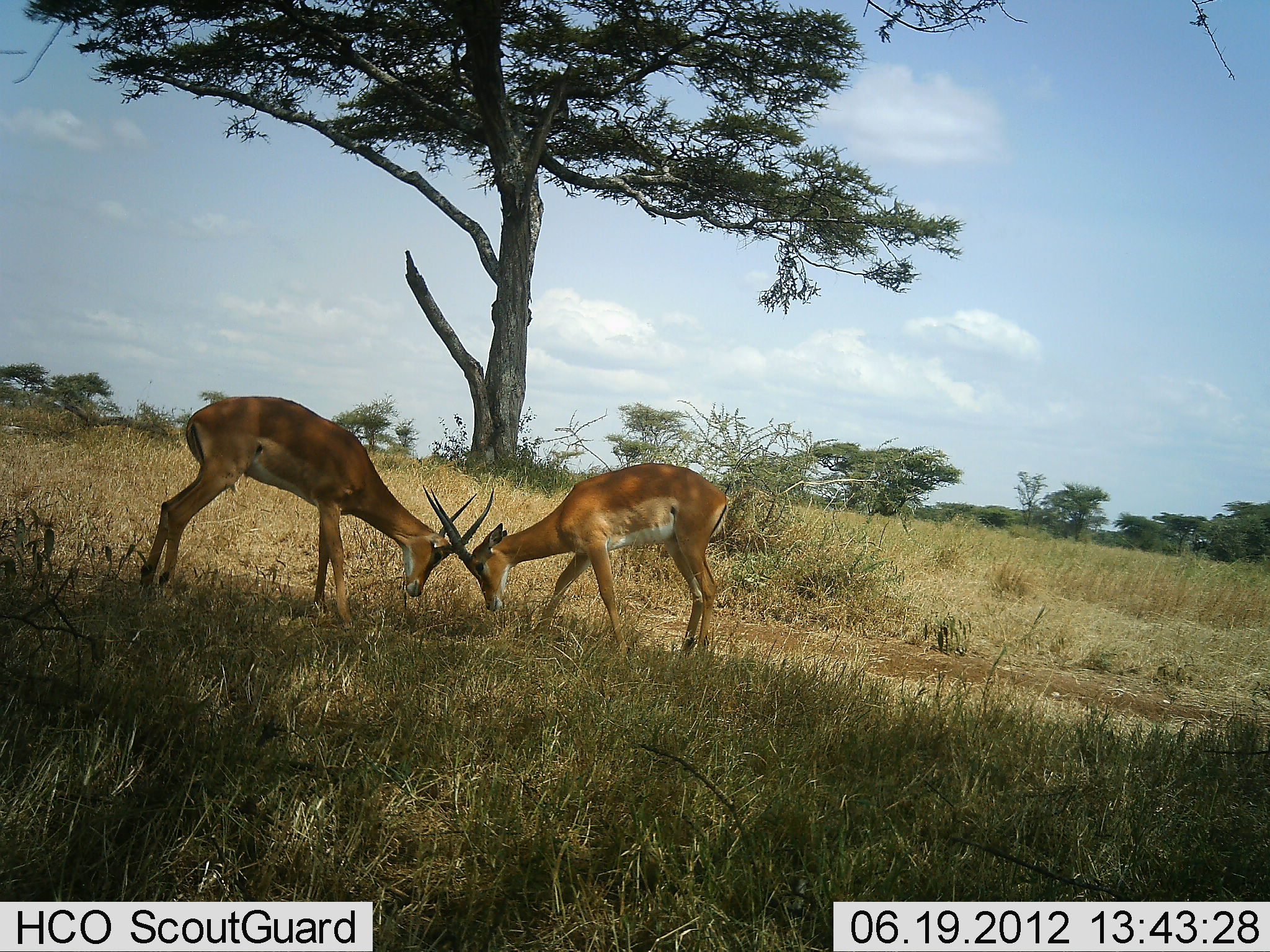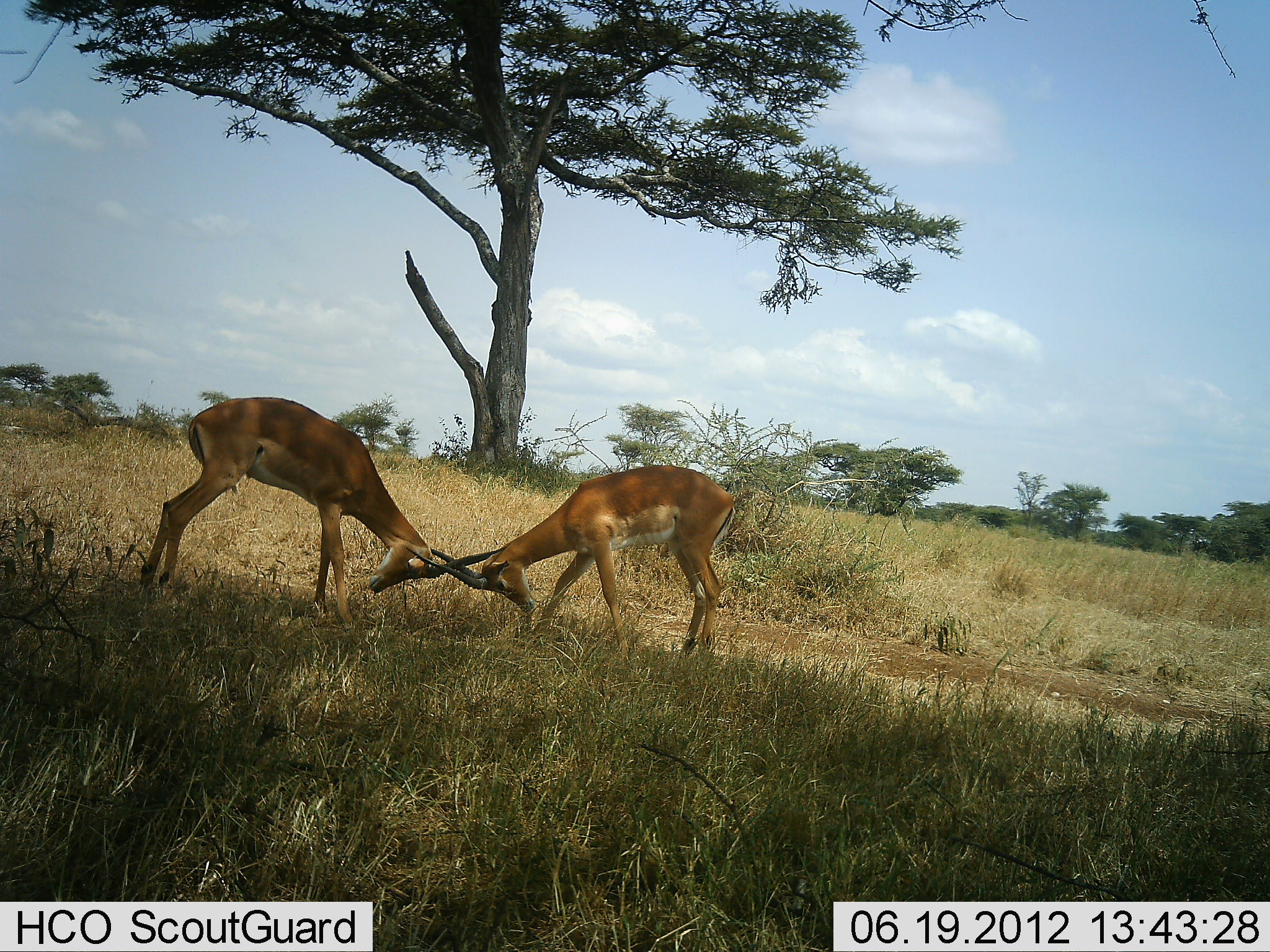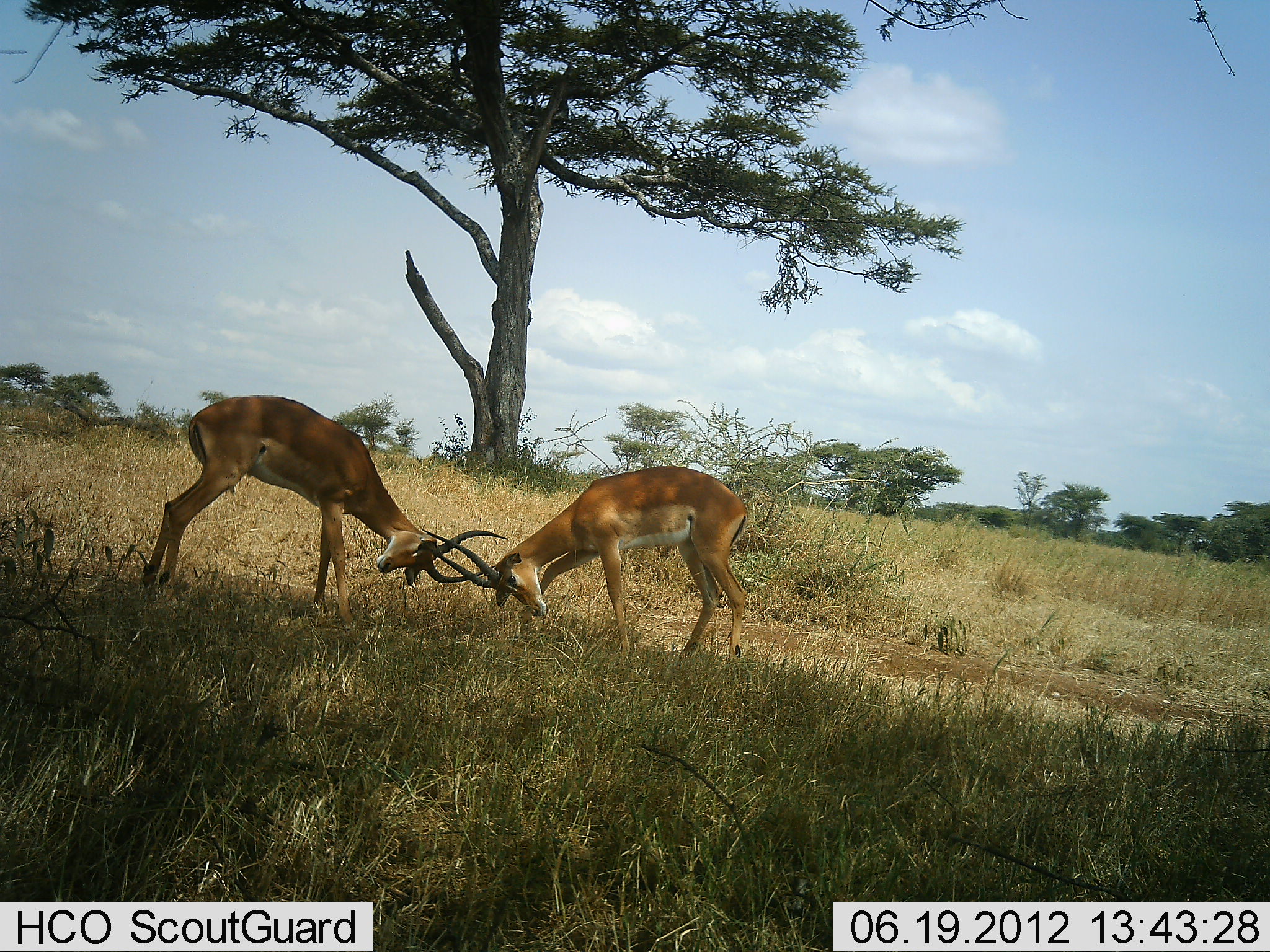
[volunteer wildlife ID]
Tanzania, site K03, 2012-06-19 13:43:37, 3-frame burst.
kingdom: Animalia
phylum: Chordata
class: Mammalia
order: Artiodactyla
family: Bovidae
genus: Aepyceros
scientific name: Aepyceros melampus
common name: impala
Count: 2.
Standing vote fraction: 9%.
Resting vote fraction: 0%.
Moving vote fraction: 9%.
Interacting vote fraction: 100%.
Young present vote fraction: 0%.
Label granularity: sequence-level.